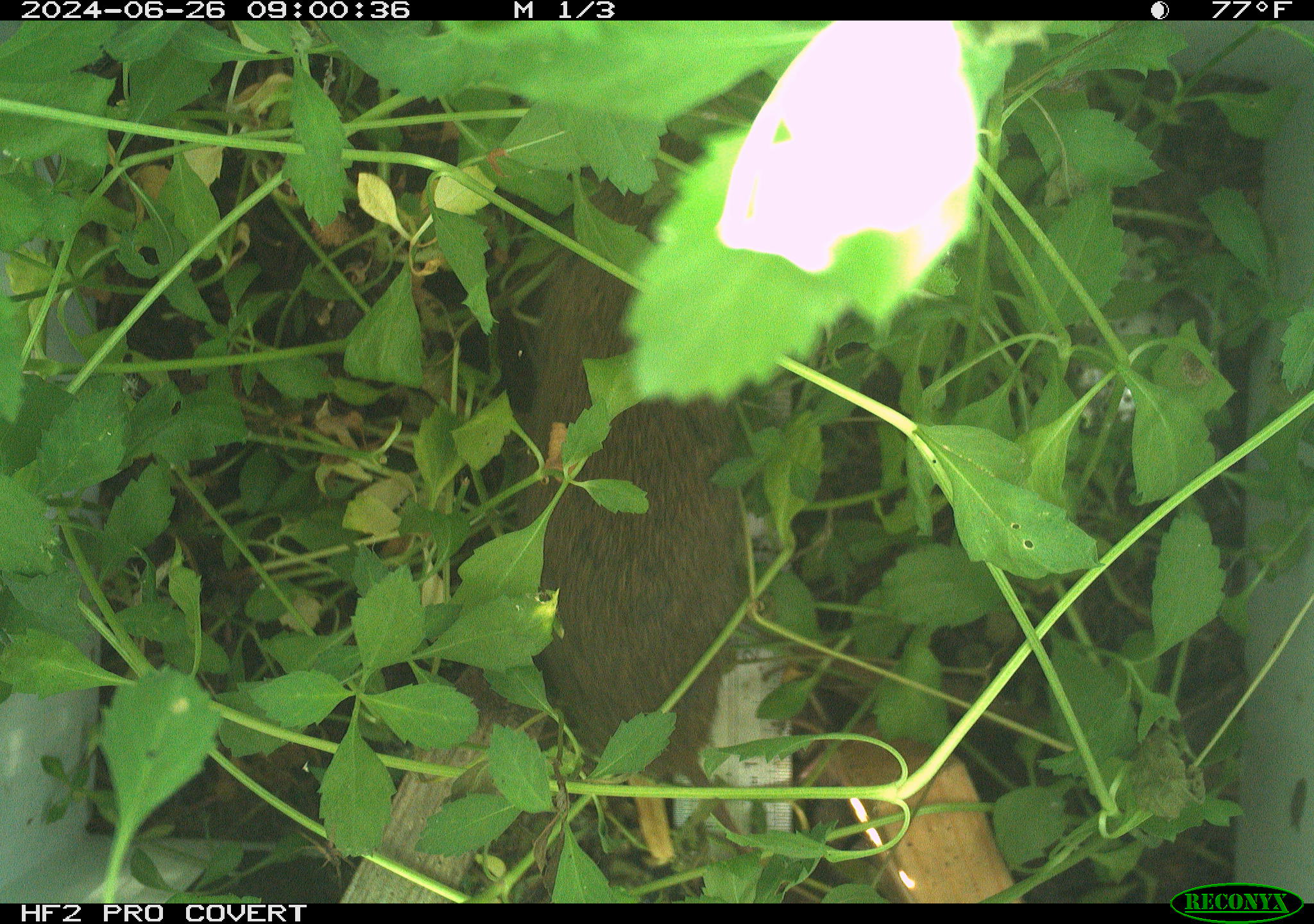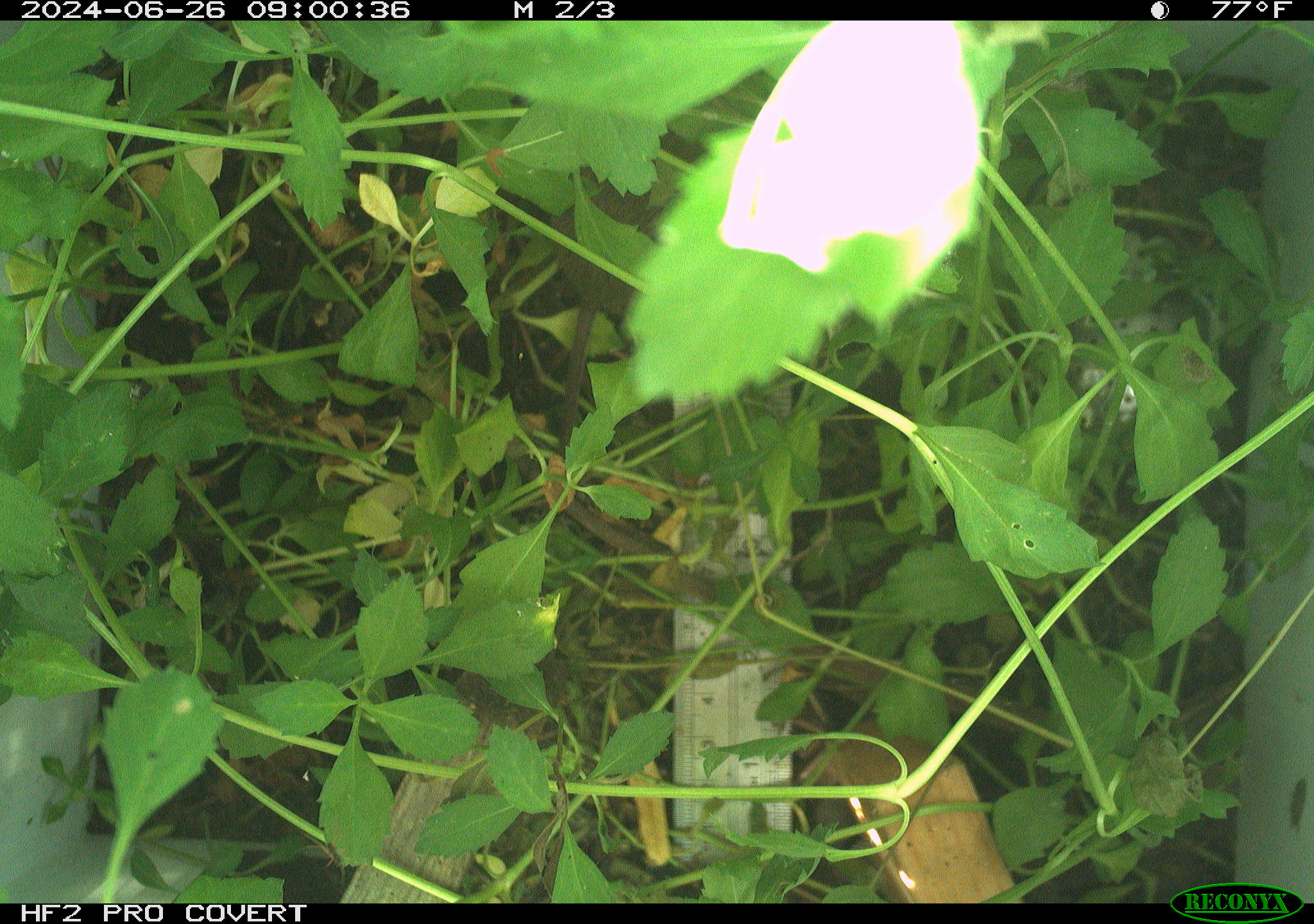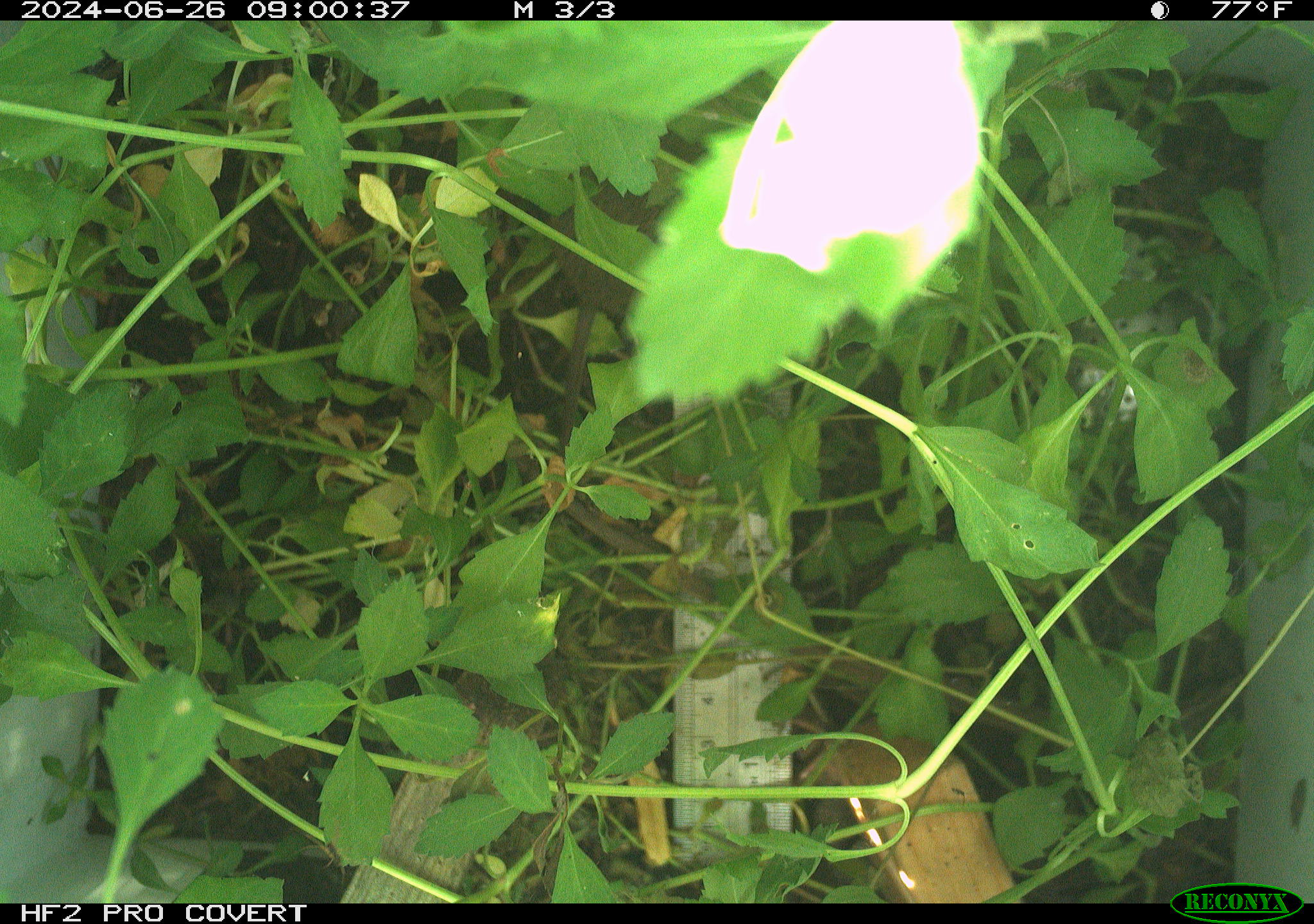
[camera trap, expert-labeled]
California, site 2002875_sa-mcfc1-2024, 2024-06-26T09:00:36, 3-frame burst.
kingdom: Animalia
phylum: Chordata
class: Mammalia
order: Rodentia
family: Cricetidae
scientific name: Arvicolinae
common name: voles, lemmings, and muskrats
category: arvicolinae subfamily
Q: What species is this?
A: Arvicolinae subfamily (voles, lemmings, and muskrats) (Arvicolinae).